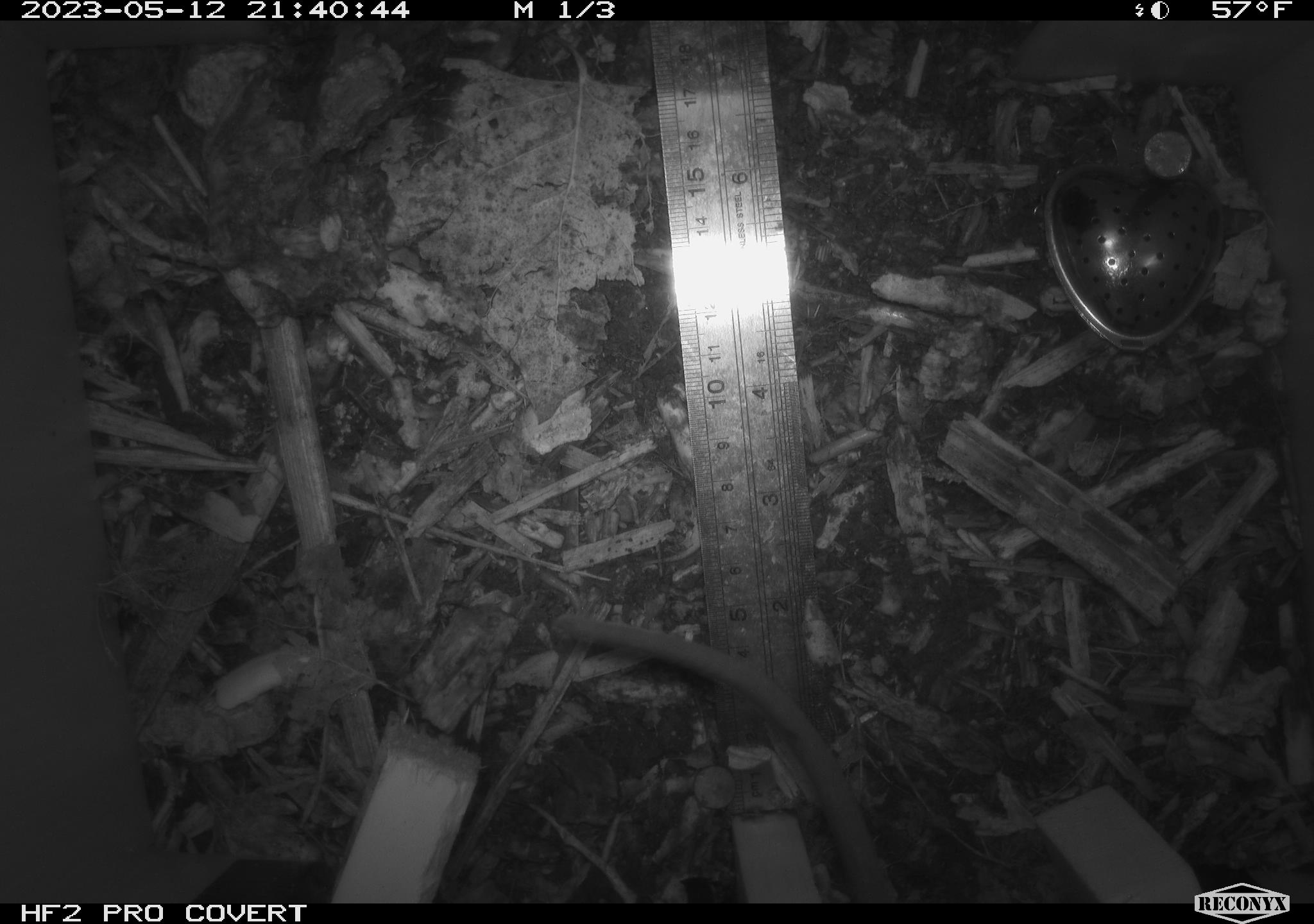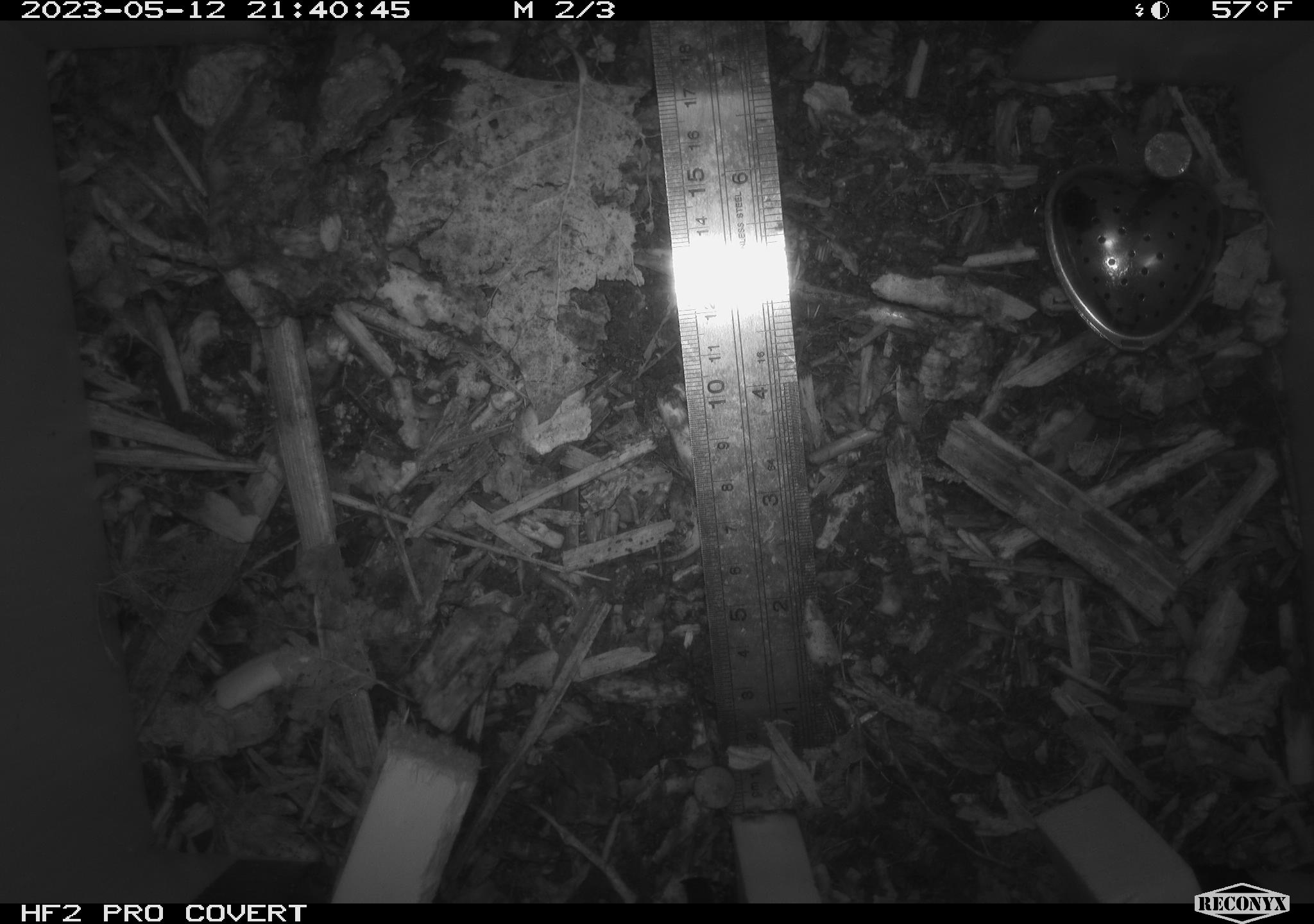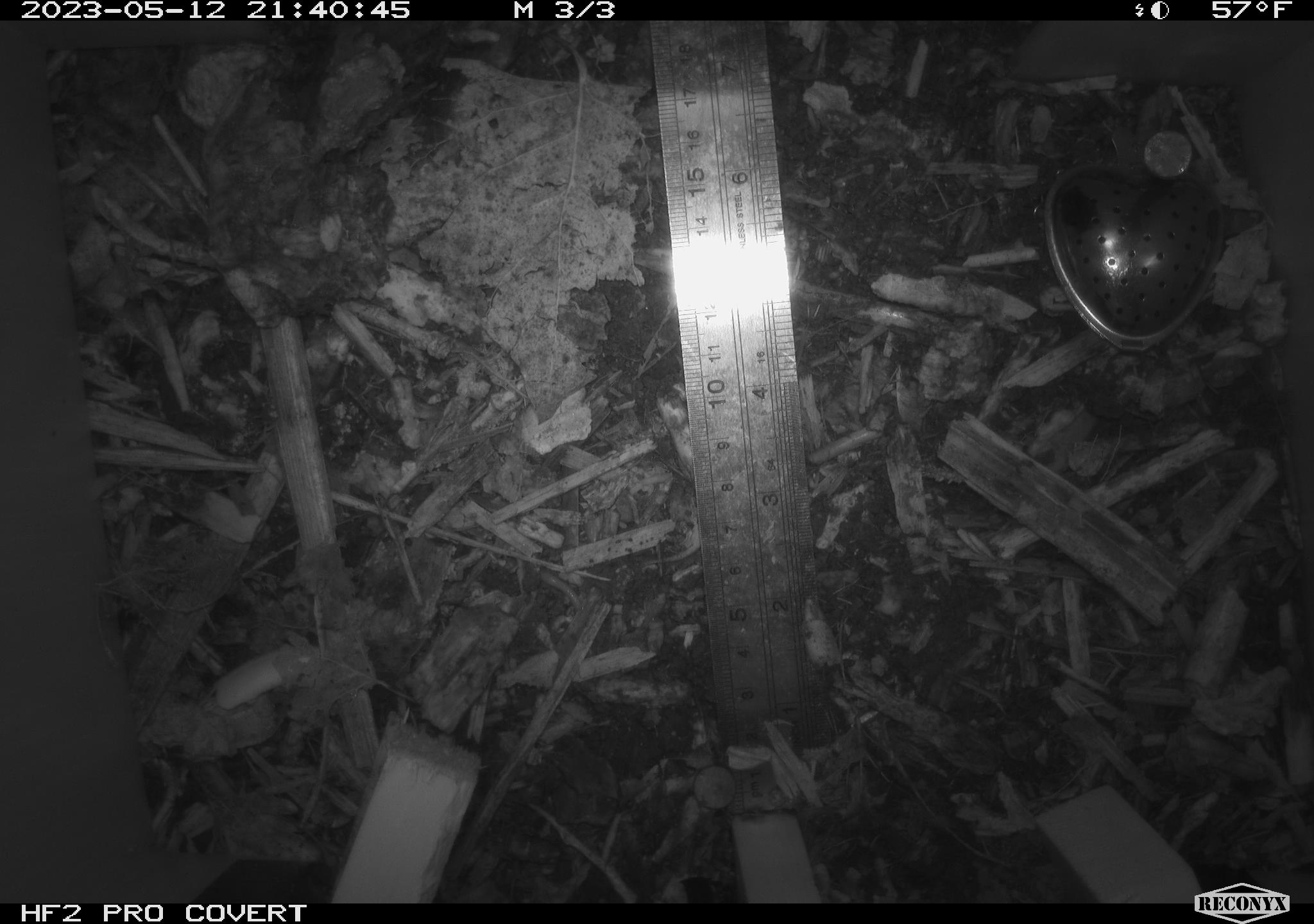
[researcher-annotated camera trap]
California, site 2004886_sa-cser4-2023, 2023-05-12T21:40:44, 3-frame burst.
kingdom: Animalia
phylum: Chordata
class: Mammalia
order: Rodentia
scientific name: Rodentia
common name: mouse species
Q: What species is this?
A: Mouse species (Rodentia).